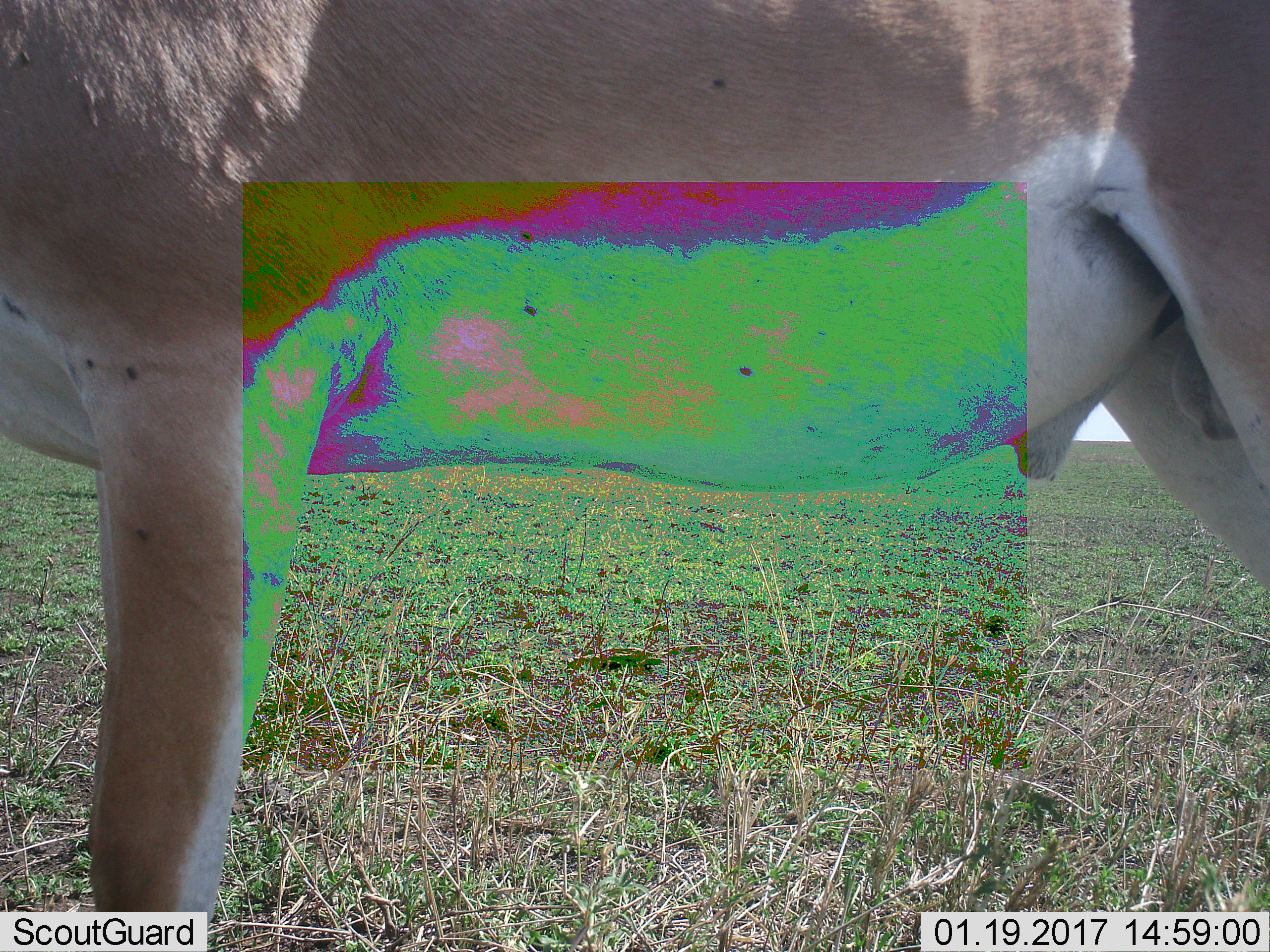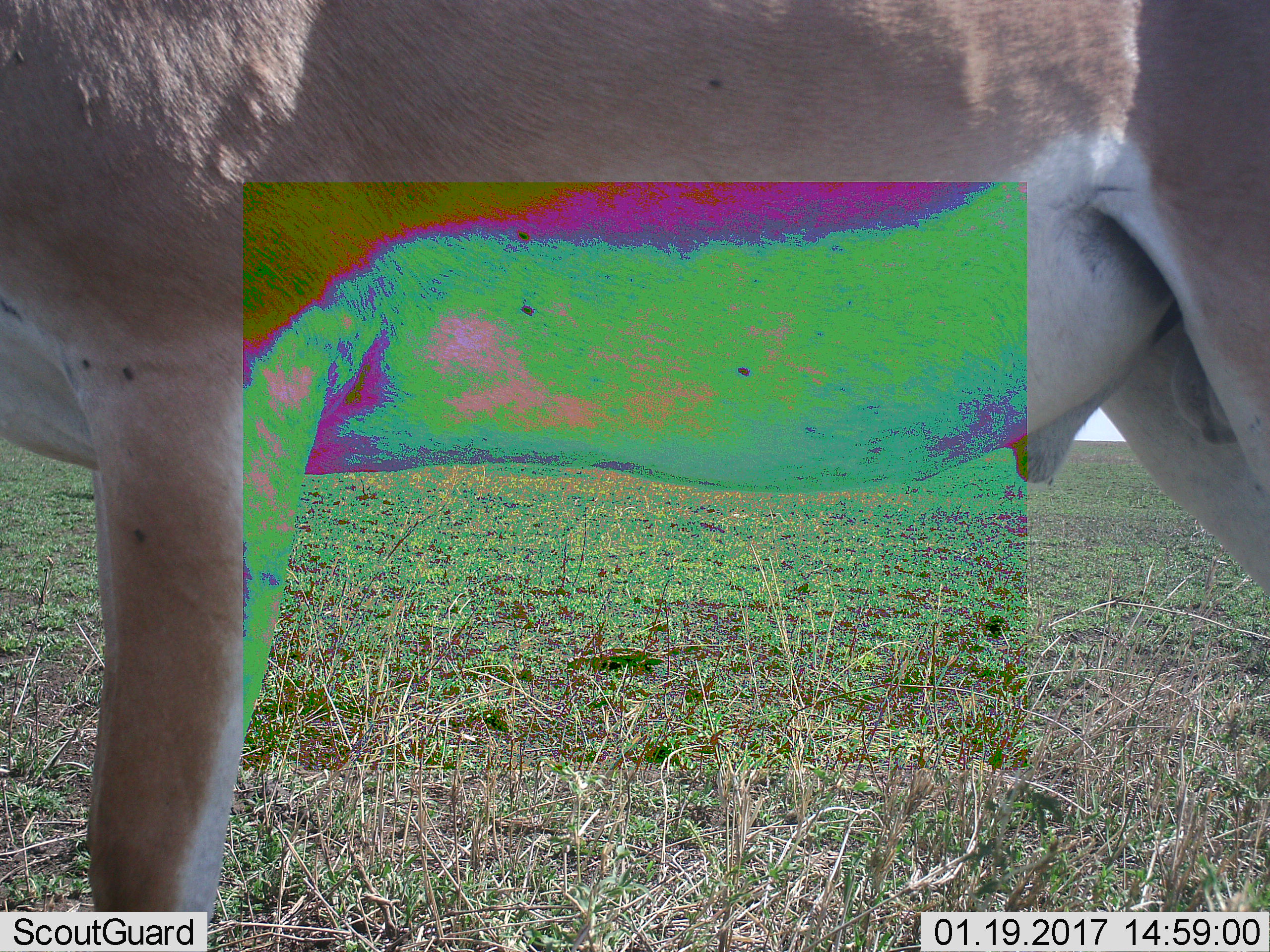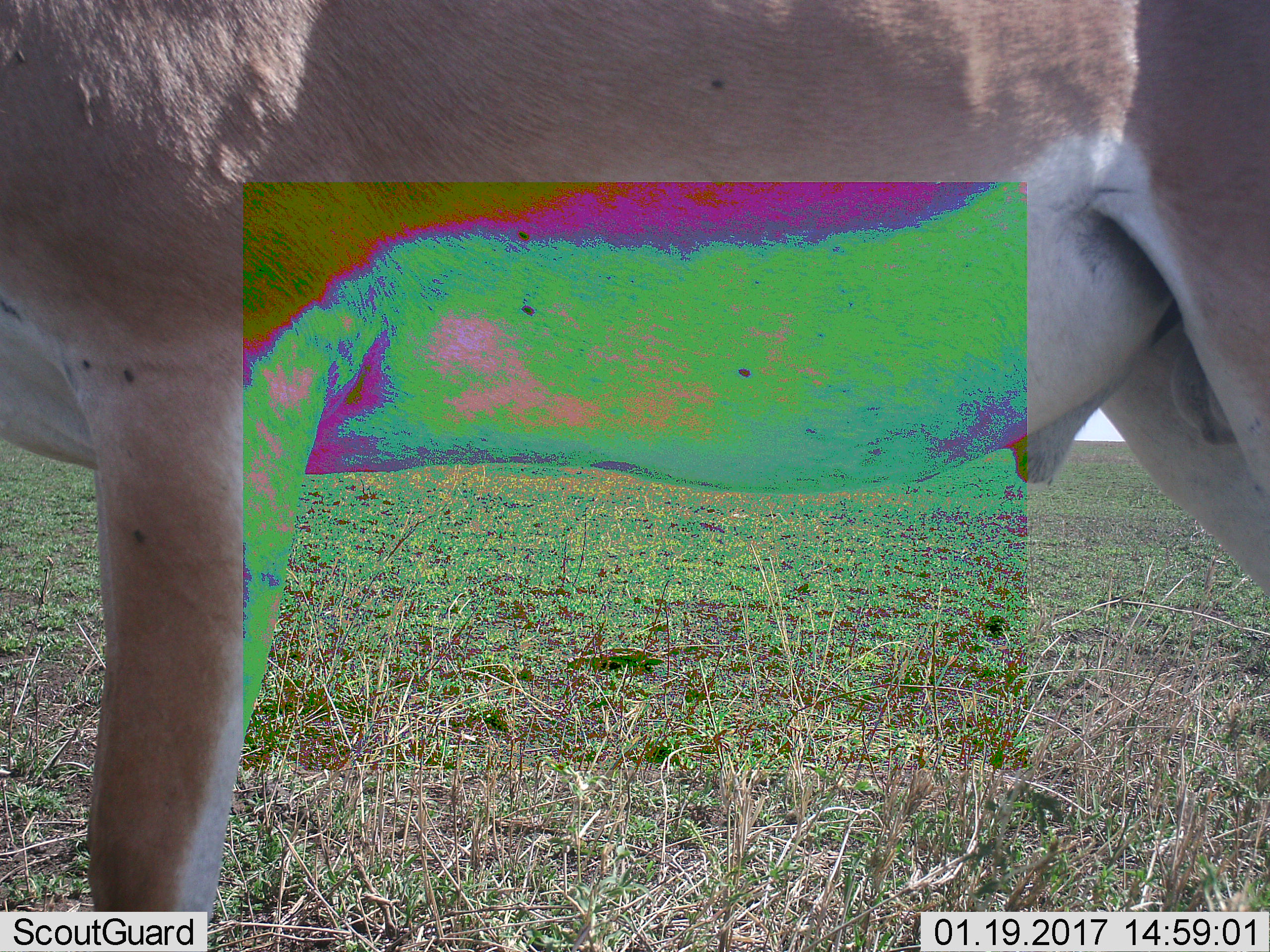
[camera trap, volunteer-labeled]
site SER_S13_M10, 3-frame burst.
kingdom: Animalia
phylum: Chordata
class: Mammalia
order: Artiodactyla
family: Bovidae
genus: Nanger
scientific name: Nanger granti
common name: grant's gazelle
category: gazellegrants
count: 1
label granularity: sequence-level